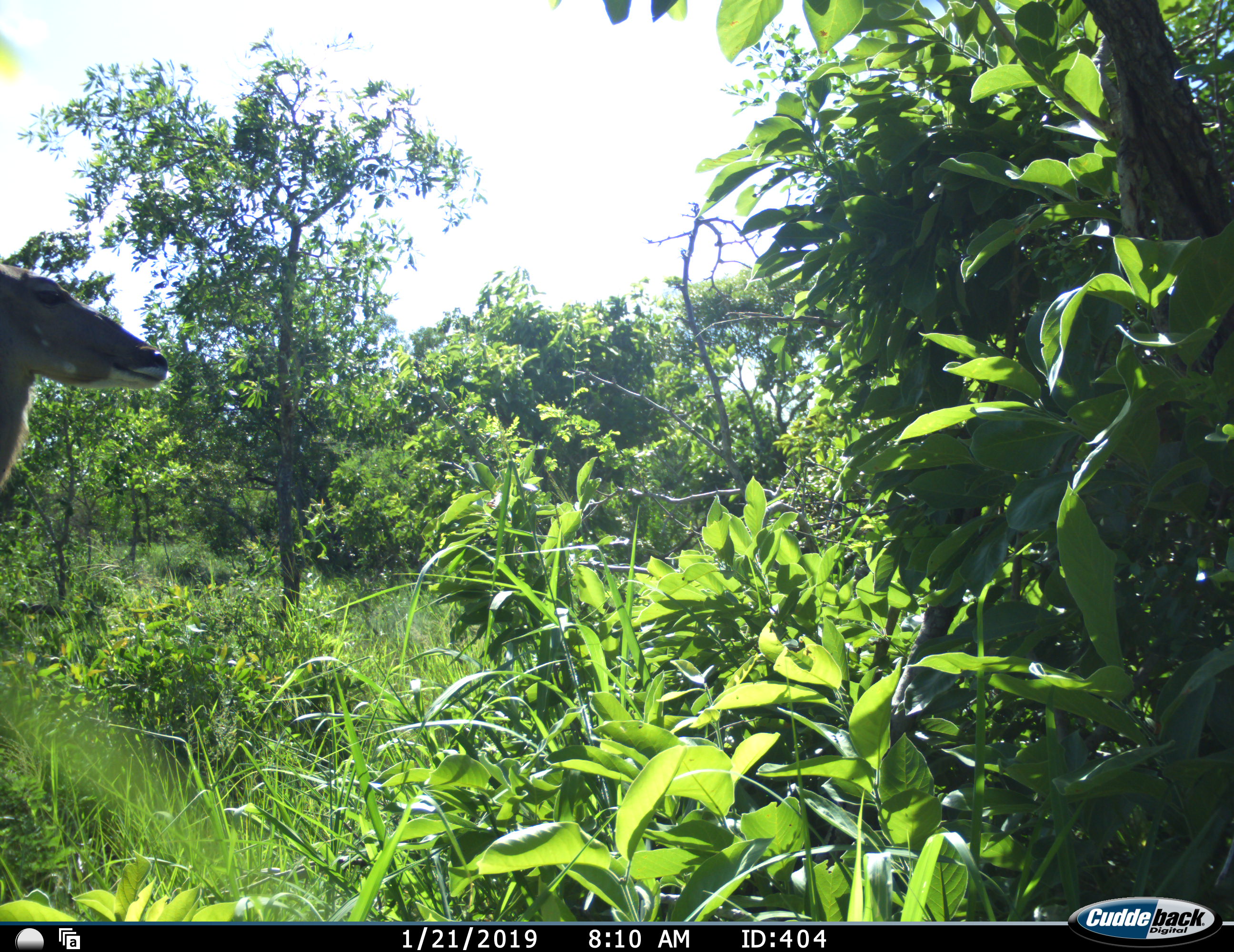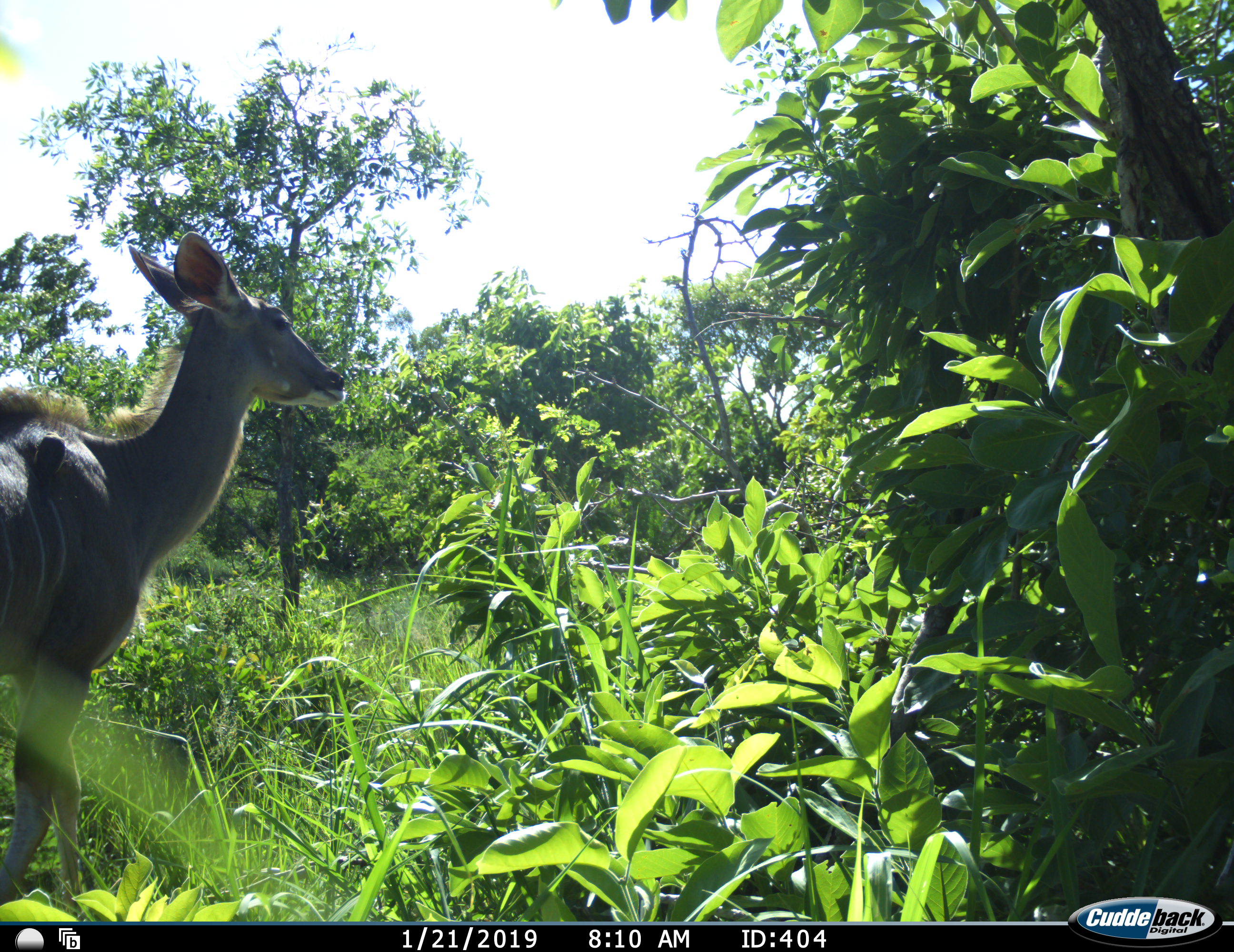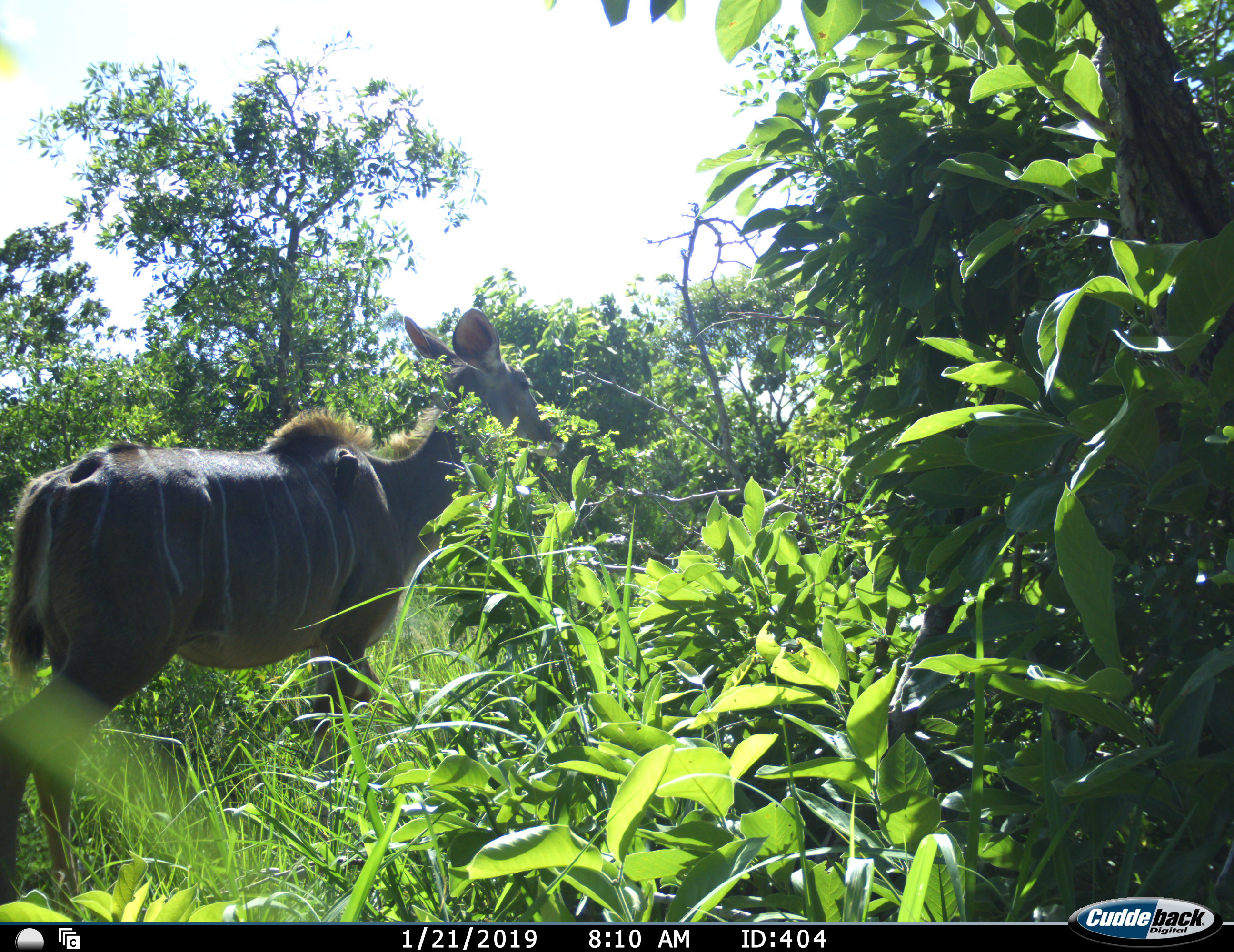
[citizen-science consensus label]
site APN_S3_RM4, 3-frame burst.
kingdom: Animalia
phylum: Chordata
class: Mammalia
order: Artiodactyla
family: Bovidae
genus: Tragelaphus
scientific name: Tragelaphus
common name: kudu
Kudu (Tragelaphus), count 1. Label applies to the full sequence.